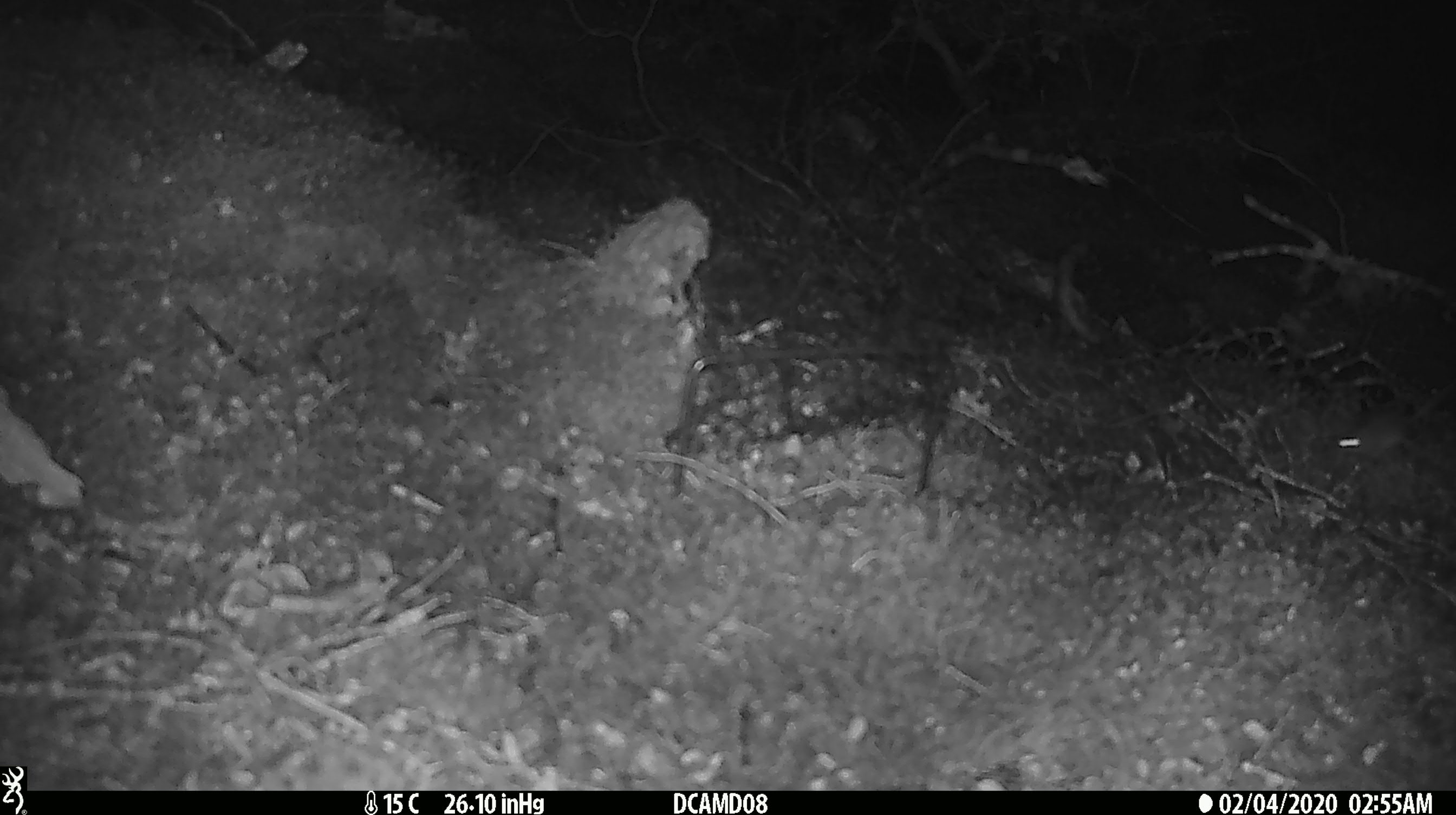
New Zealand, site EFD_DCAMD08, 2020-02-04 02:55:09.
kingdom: Animalia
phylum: Chordata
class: Mammalia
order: Rodentia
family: Muridae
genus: Mus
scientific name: Mus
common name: mouse